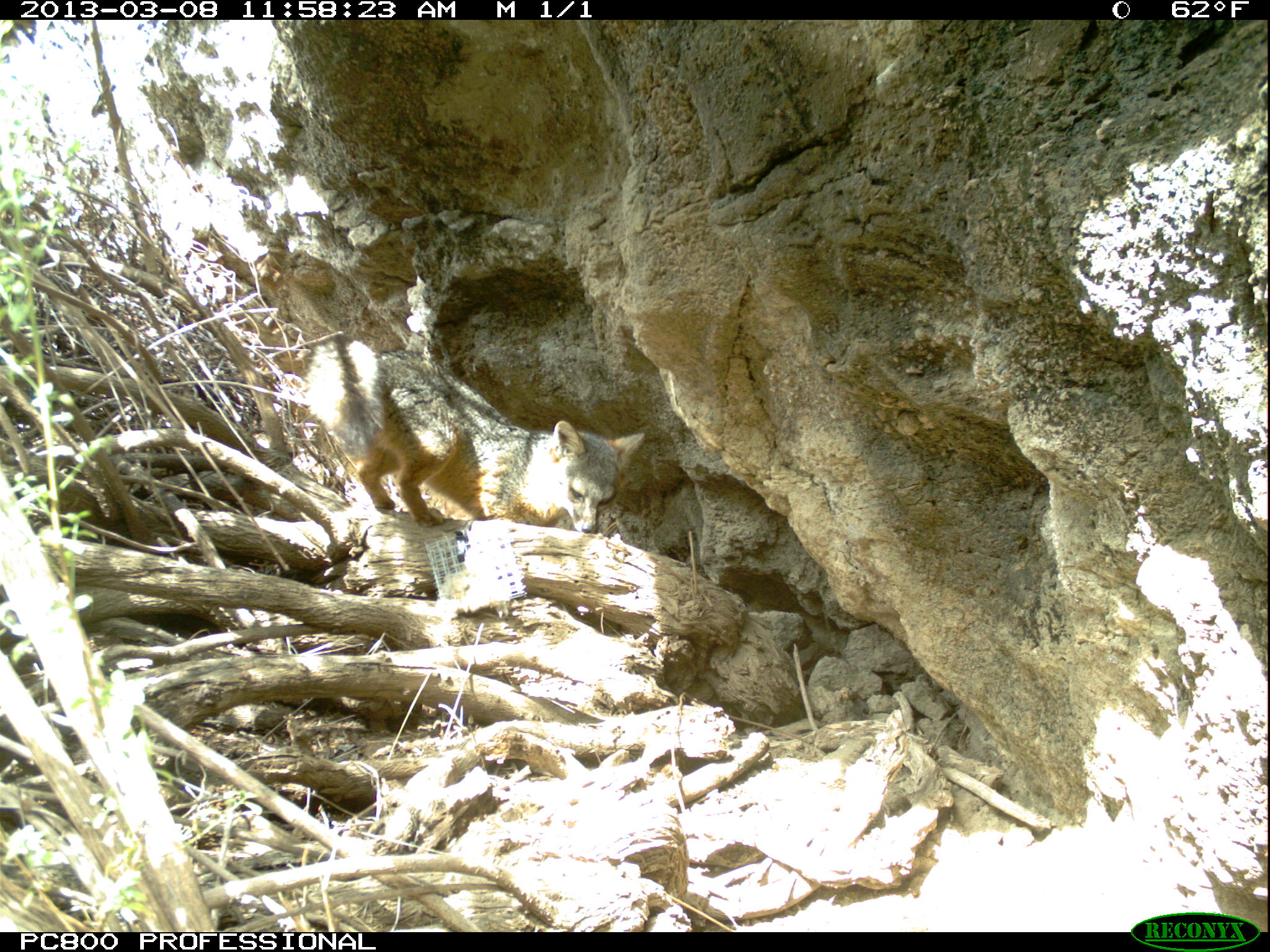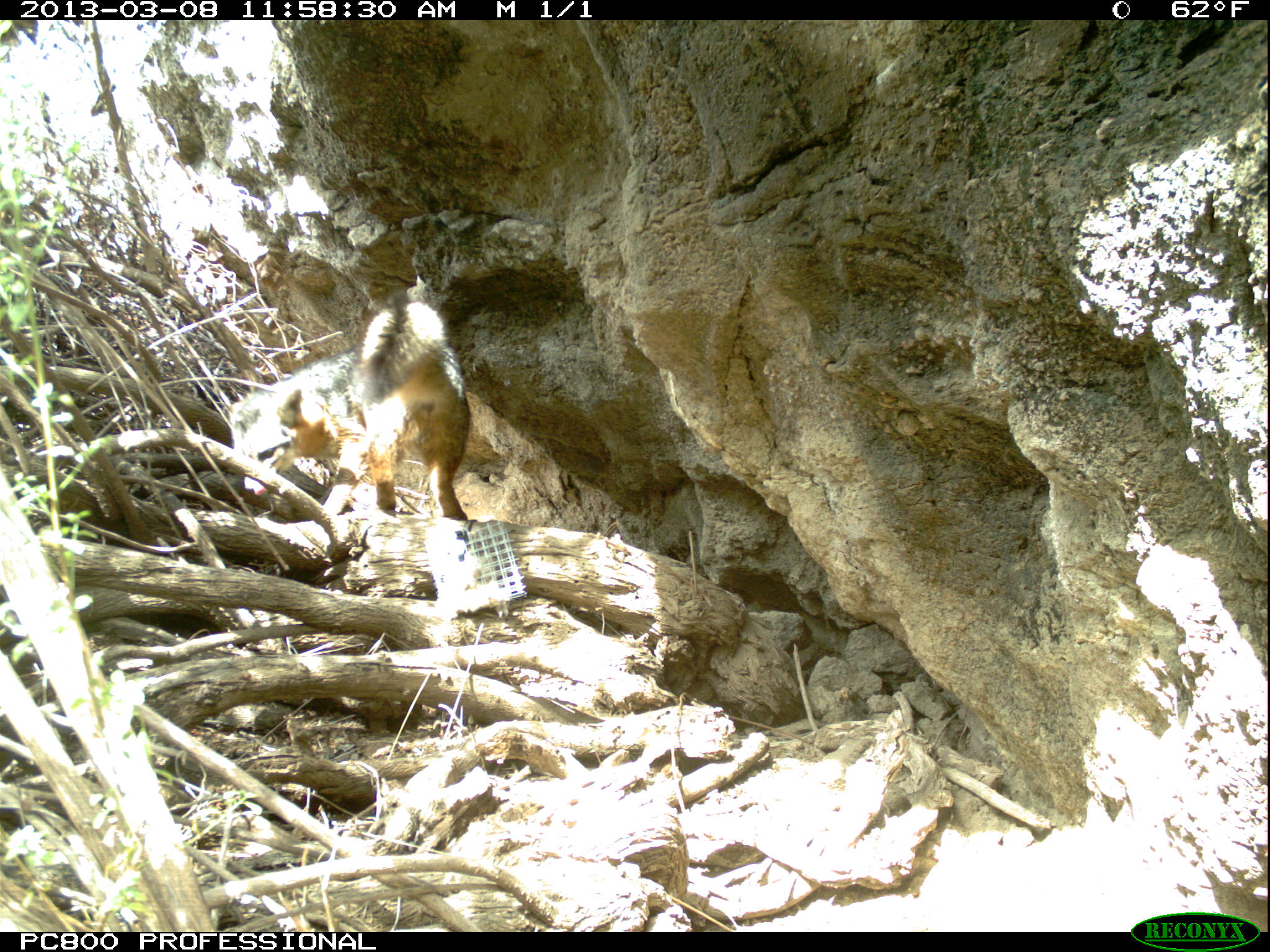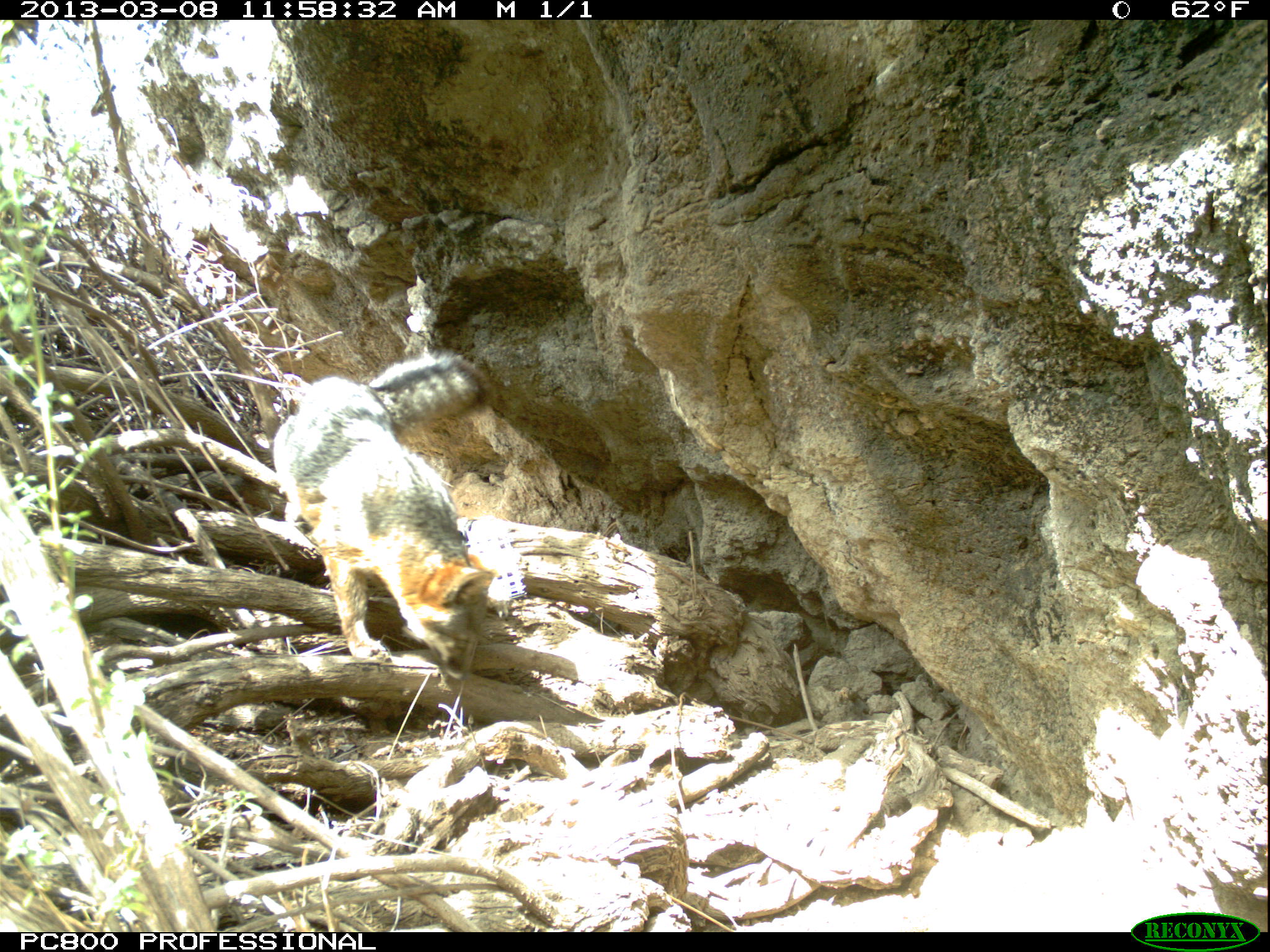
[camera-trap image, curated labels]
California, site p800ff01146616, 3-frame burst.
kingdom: Animalia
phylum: Chordata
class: Mammalia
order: Carnivora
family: Canidae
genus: Urocyon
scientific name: Urocyon littoralis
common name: island fox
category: fox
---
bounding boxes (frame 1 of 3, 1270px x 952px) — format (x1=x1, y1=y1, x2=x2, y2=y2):
fox: (x1=303, y1=332, x2=645, y2=534)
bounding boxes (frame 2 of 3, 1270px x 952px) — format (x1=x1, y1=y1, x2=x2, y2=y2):
fox: (x1=228, y1=279, x2=468, y2=522)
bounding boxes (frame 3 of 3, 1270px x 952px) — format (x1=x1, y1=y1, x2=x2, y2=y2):
fox: (x1=273, y1=351, x2=495, y2=679)